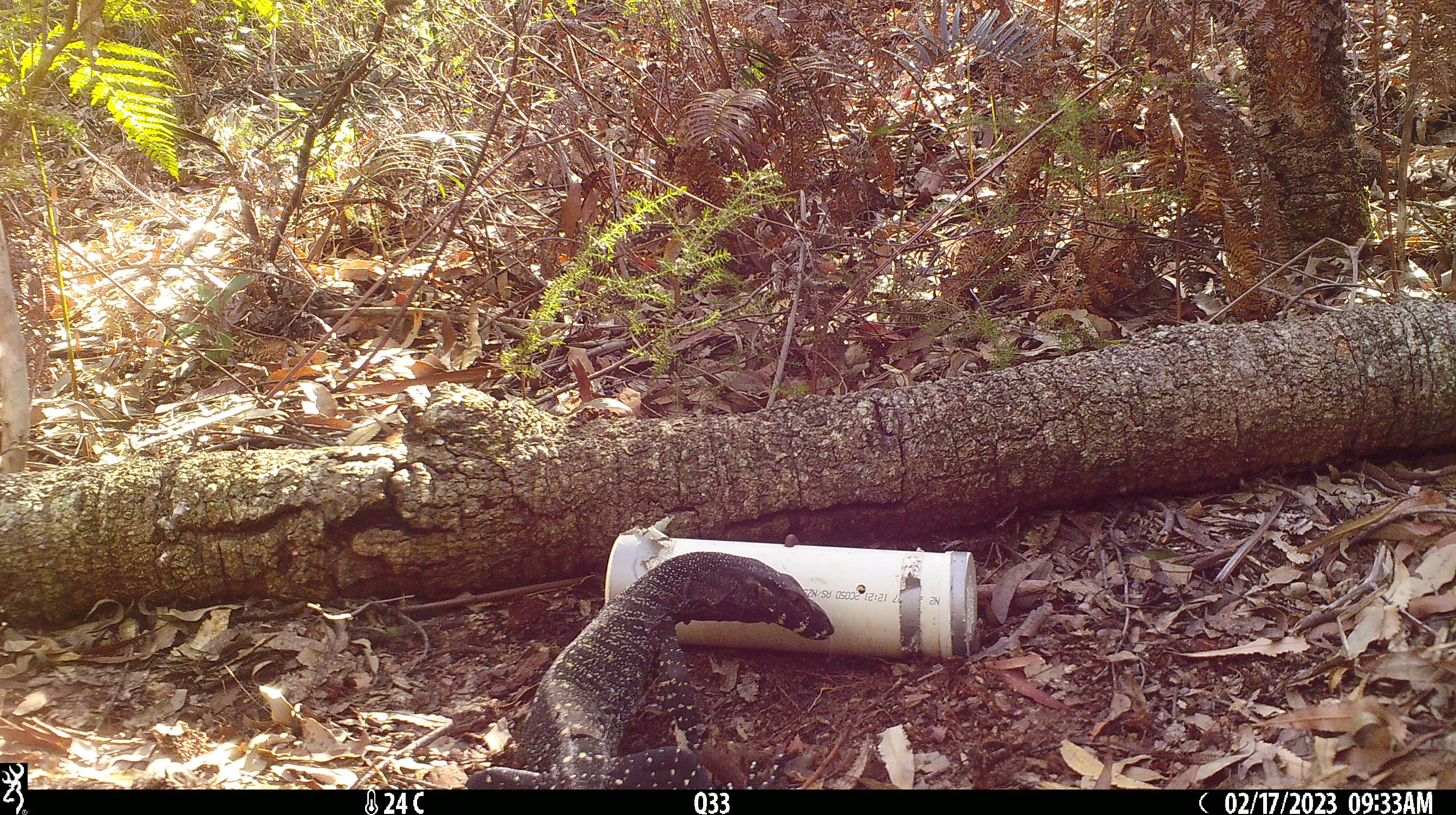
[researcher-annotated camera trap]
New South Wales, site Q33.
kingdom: Animalia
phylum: Chordata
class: Reptilia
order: Squamata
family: Varanidae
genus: Varanus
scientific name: Varanus varius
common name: lace monitor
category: goanna